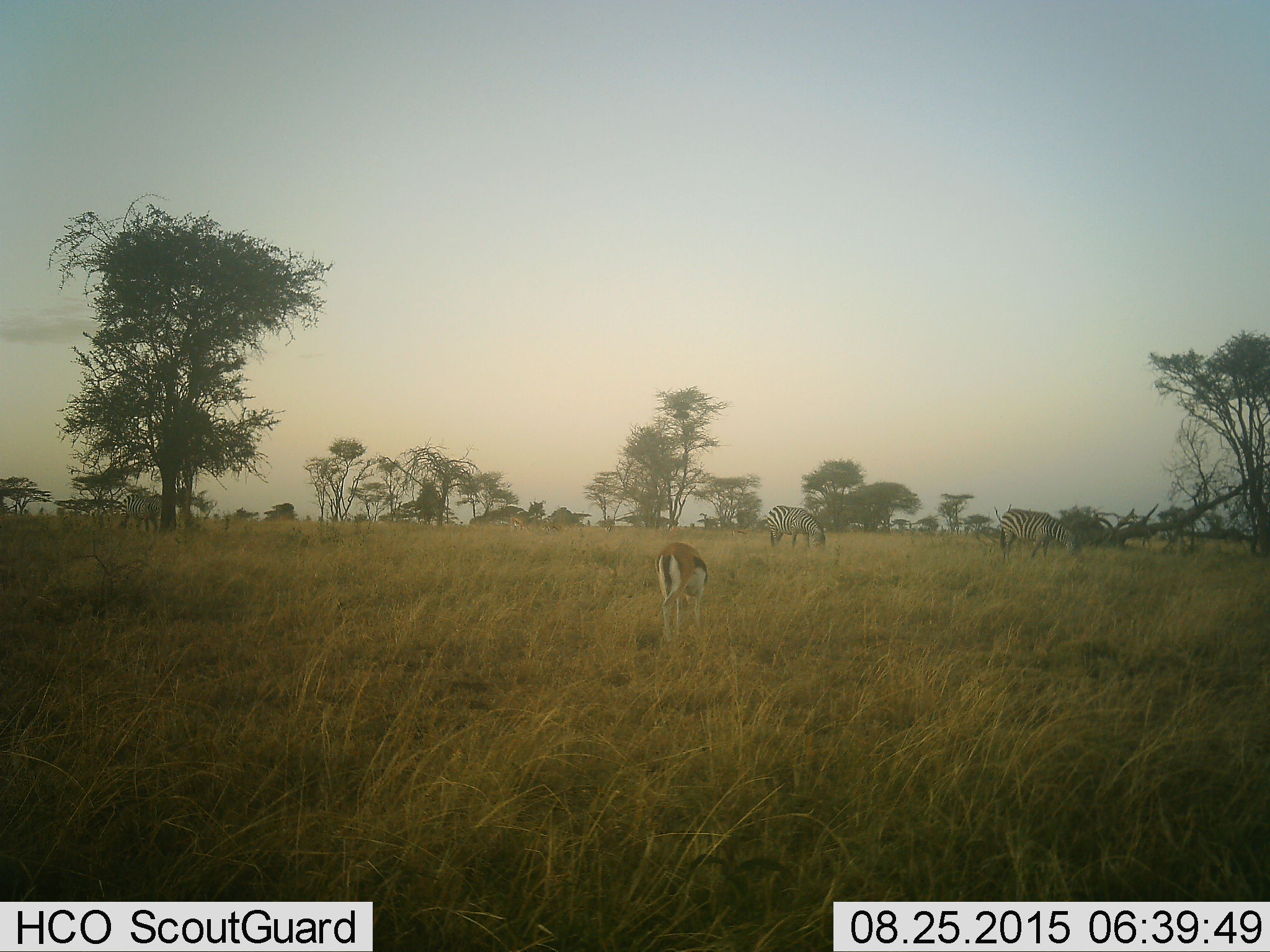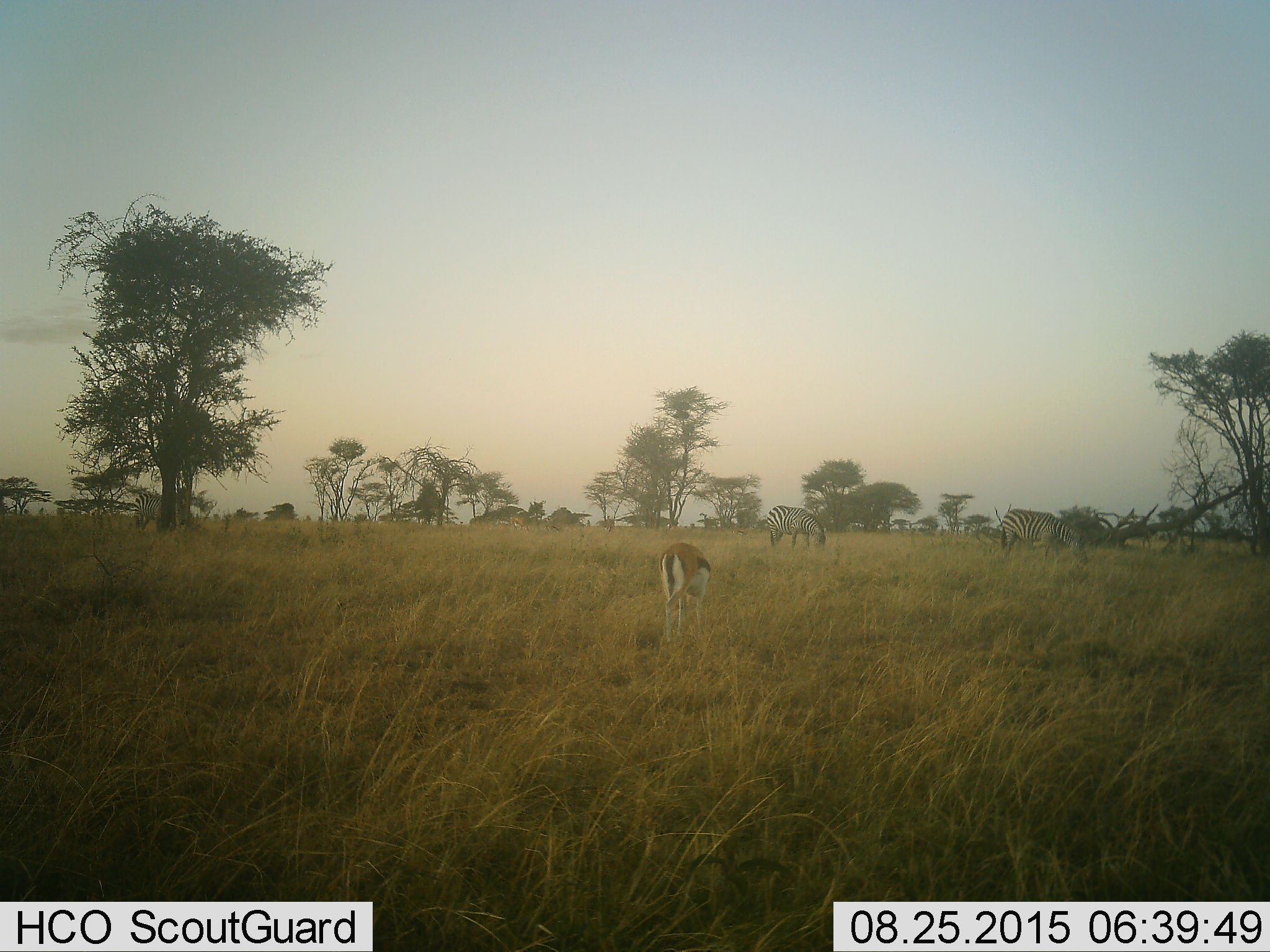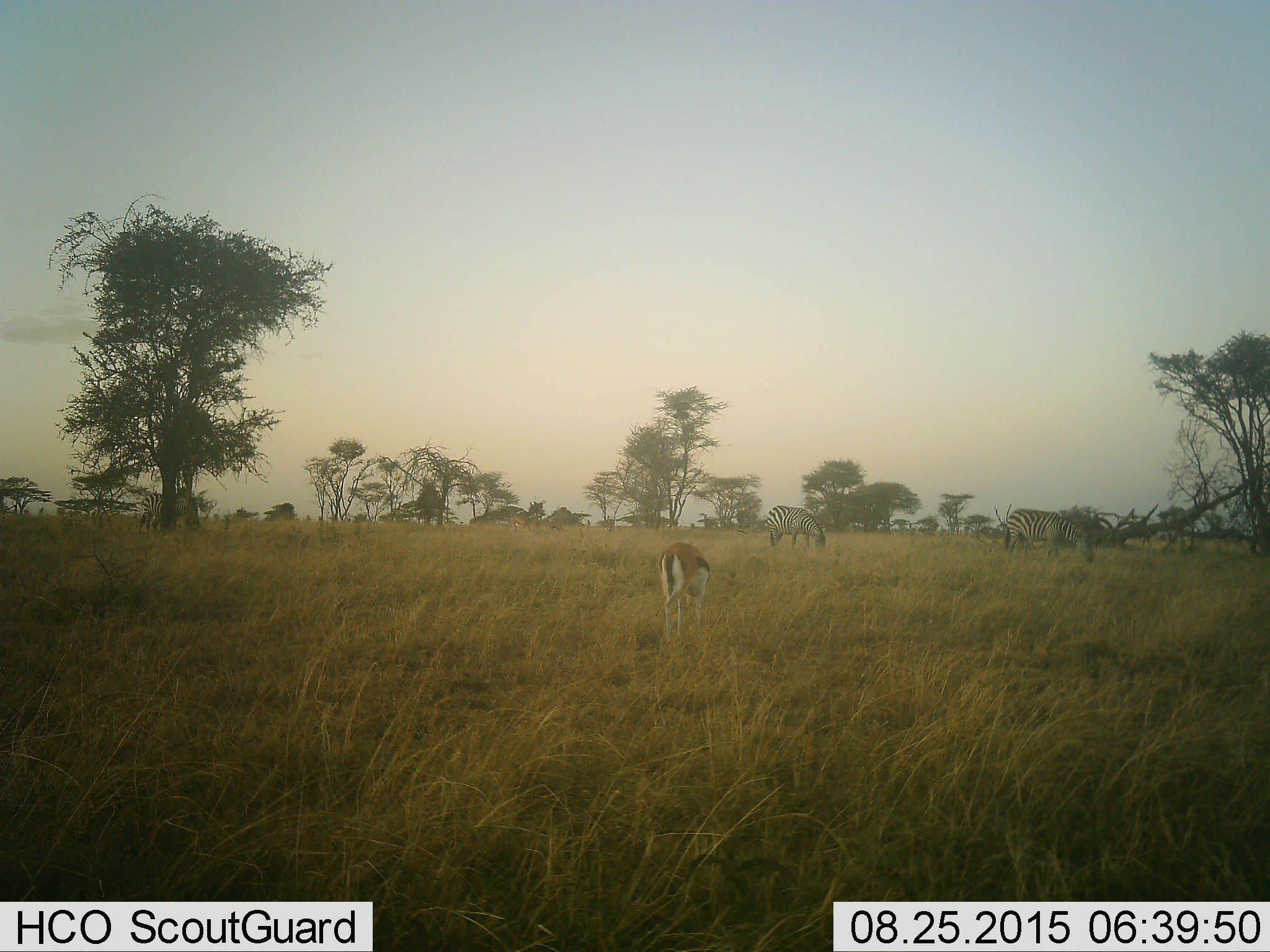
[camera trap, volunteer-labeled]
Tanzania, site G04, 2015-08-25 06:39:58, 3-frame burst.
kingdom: Animalia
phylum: Chordata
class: Mammalia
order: Artiodactyla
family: Bovidae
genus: Eudorcas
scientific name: Eudorcas thomsonii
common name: thomson's gazelle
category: gazellethomsons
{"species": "gazellethomsons (thomson's gazelle) (Eudorcas thomsonii)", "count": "1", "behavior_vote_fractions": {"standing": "33%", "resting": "0%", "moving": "13%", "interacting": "0%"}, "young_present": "0%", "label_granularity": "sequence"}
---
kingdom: Animalia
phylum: Chordata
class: Mammalia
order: Perissodactyla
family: Equidae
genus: Equus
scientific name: Equus quagga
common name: plains zebra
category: zebra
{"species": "zebra (plains zebra) (Equus quagga)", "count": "3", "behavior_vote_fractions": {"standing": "22%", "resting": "0%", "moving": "33%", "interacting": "0%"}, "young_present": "0%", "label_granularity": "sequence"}